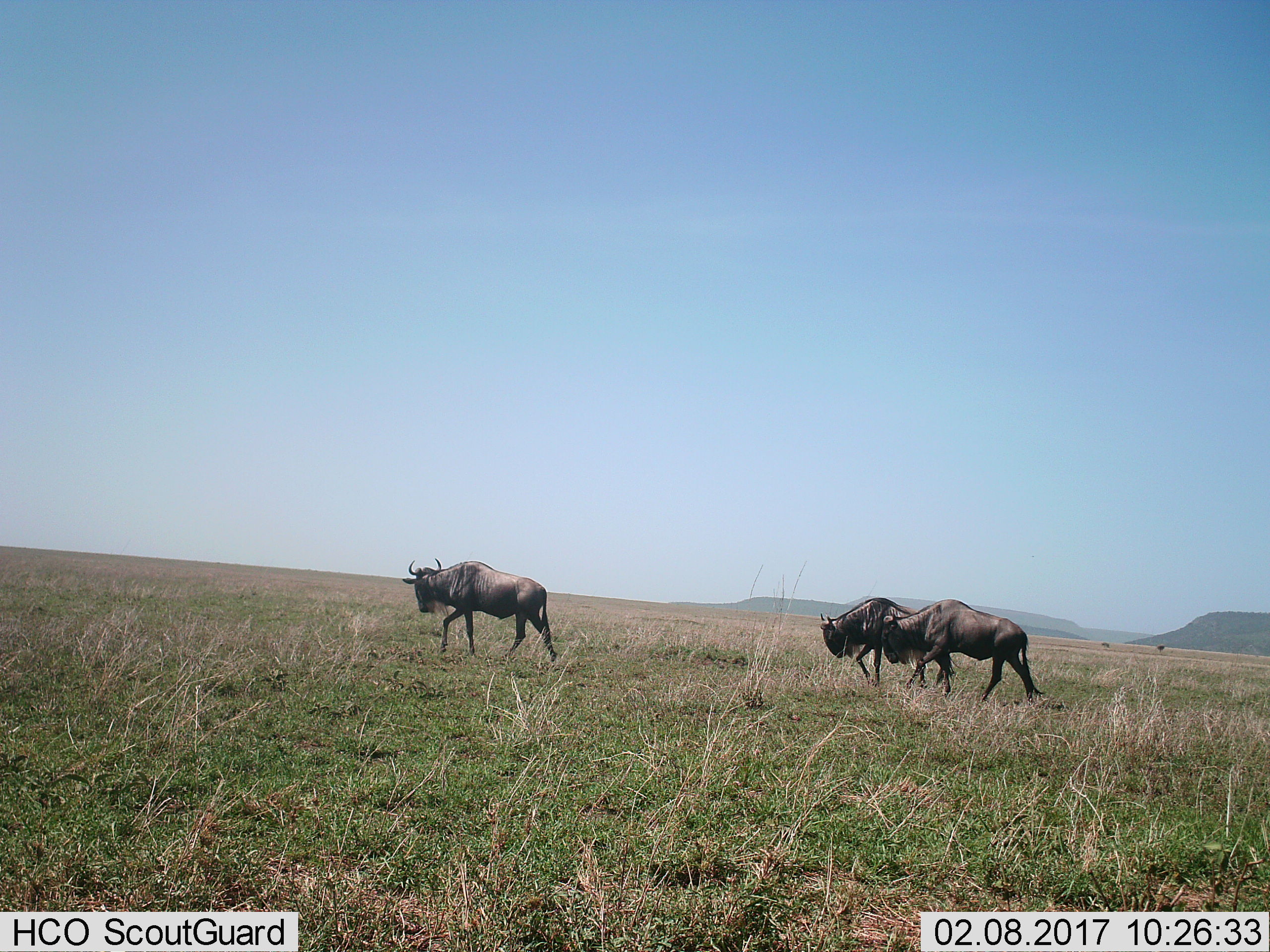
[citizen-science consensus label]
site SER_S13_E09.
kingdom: Animalia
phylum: Chordata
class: Mammalia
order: Artiodactyla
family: Bovidae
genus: Connochaetes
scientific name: Connochaetes taurinus taurinus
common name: blue wildebeest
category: wildebeestblue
Wildebeestblue (blue wildebeest) (Connochaetes taurinus taurinus), count 3. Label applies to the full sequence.